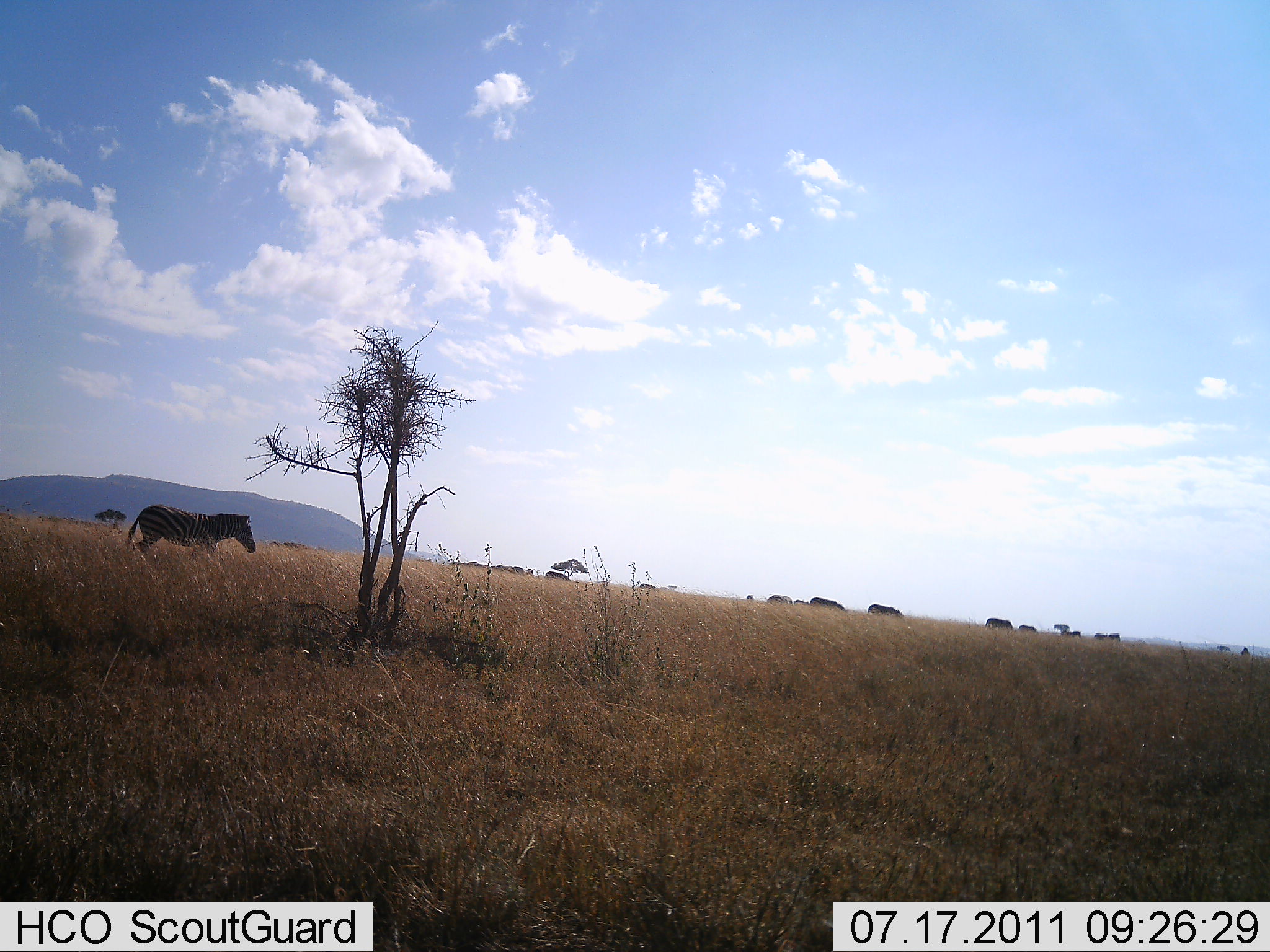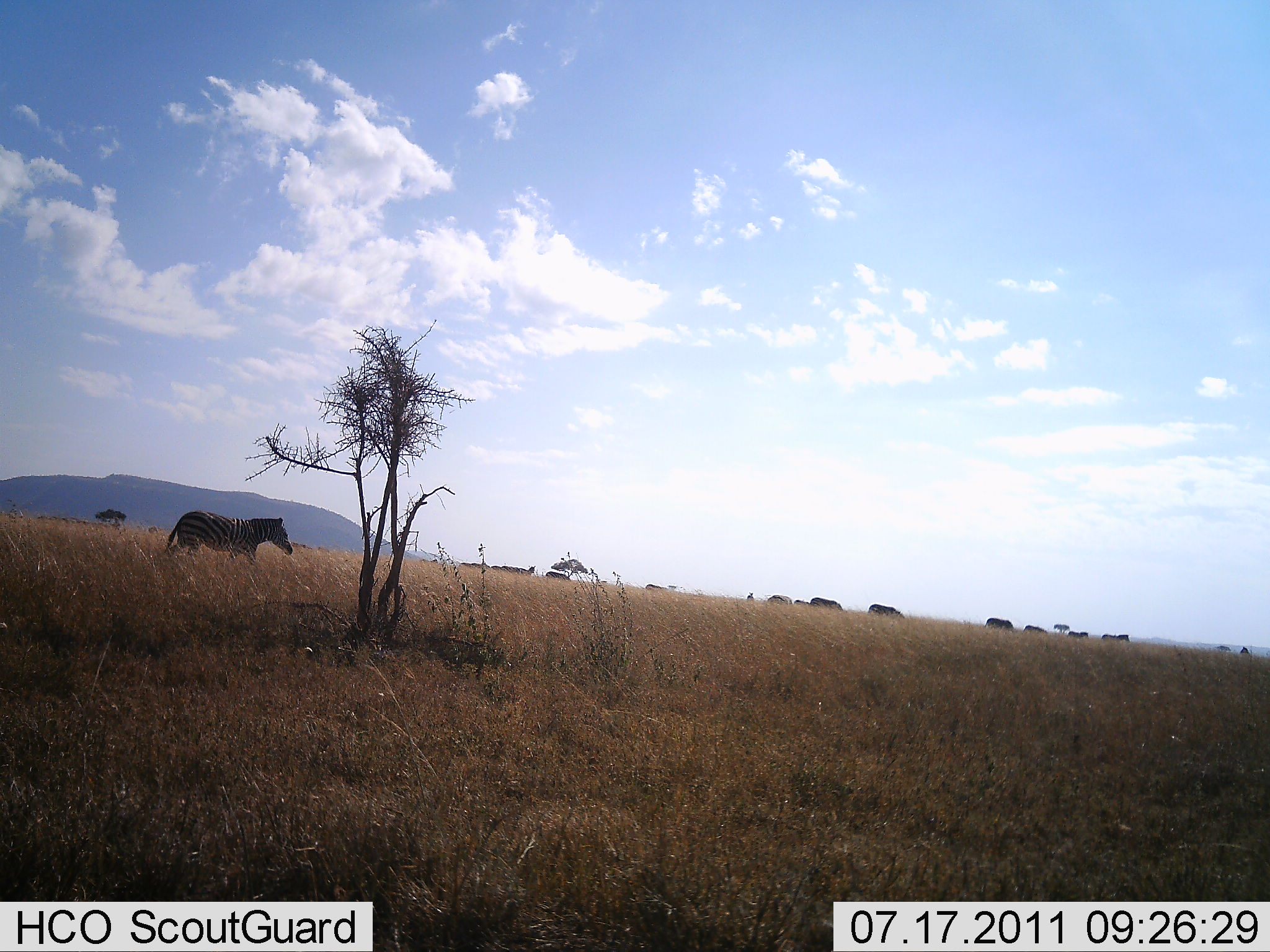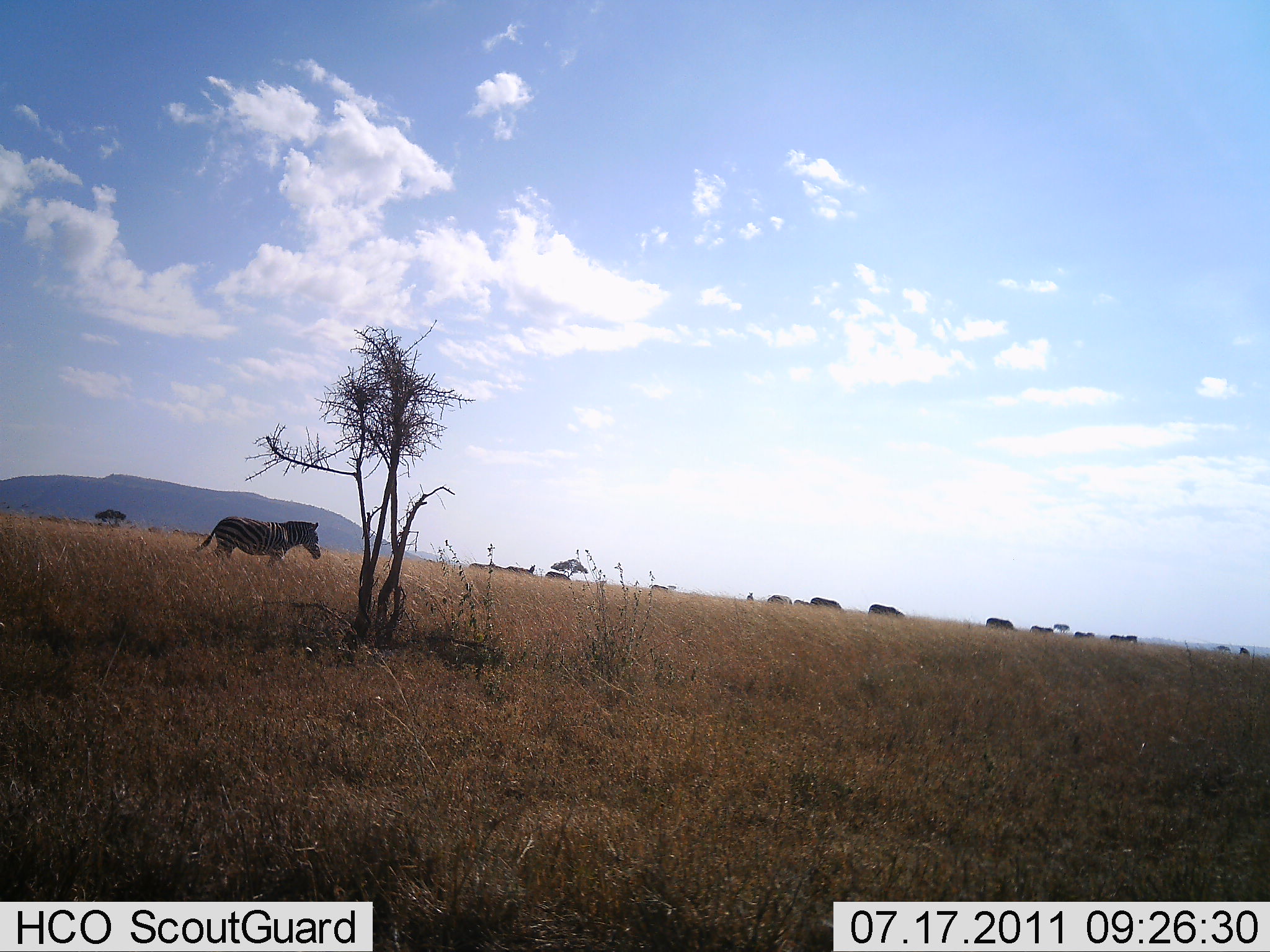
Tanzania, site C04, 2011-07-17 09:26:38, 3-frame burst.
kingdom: Animalia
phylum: Chordata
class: Mammalia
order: Perissodactyla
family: Equidae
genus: Equus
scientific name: Equus quagga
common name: plains zebra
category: zebra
Zebra (plains zebra) (Equus quagga), count 8. Behavior (volunteer vote fractions): standing 25%, resting 0%, moving 83%, interacting 0%. Young present (vote fraction): 0%. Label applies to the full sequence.